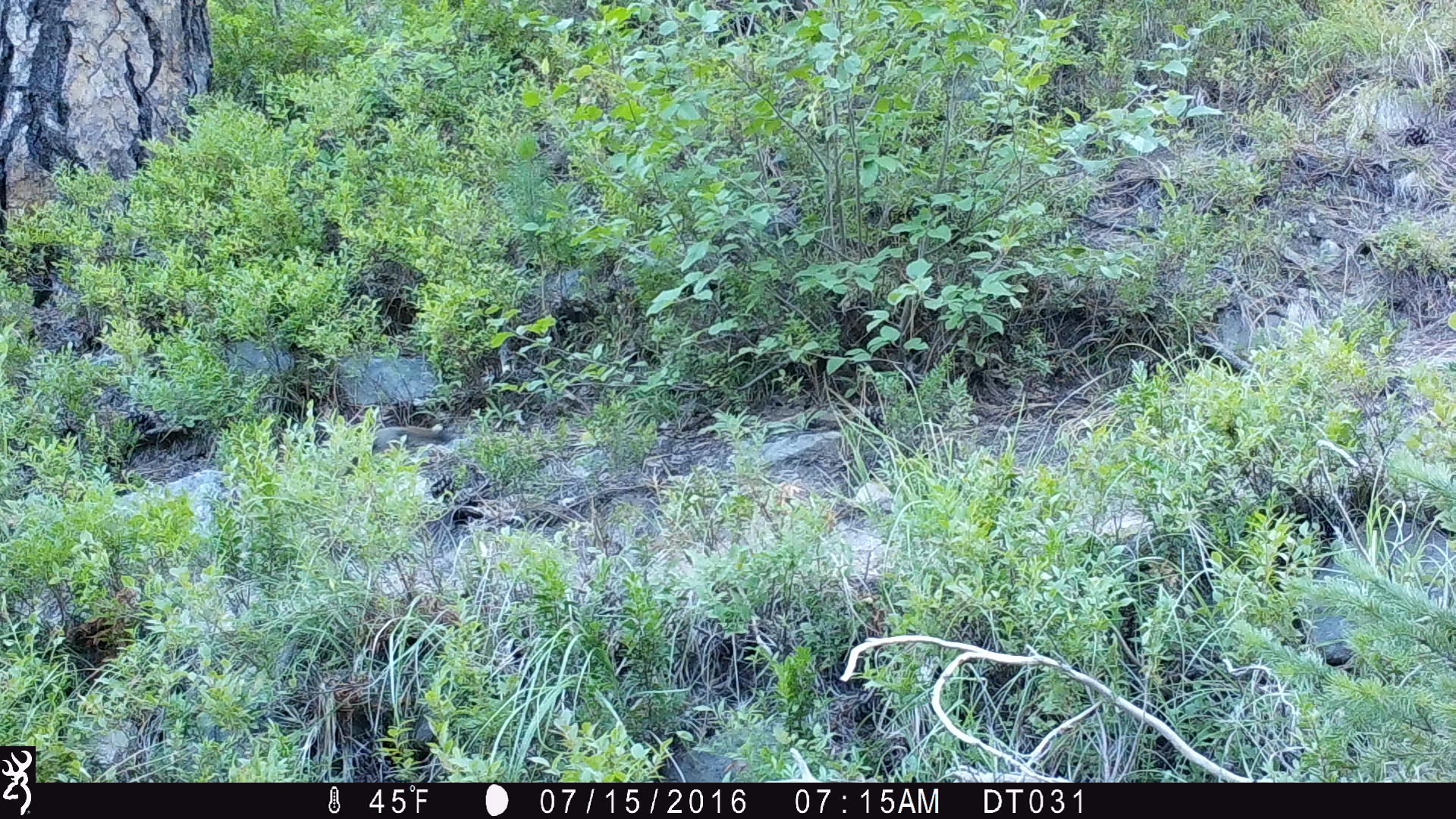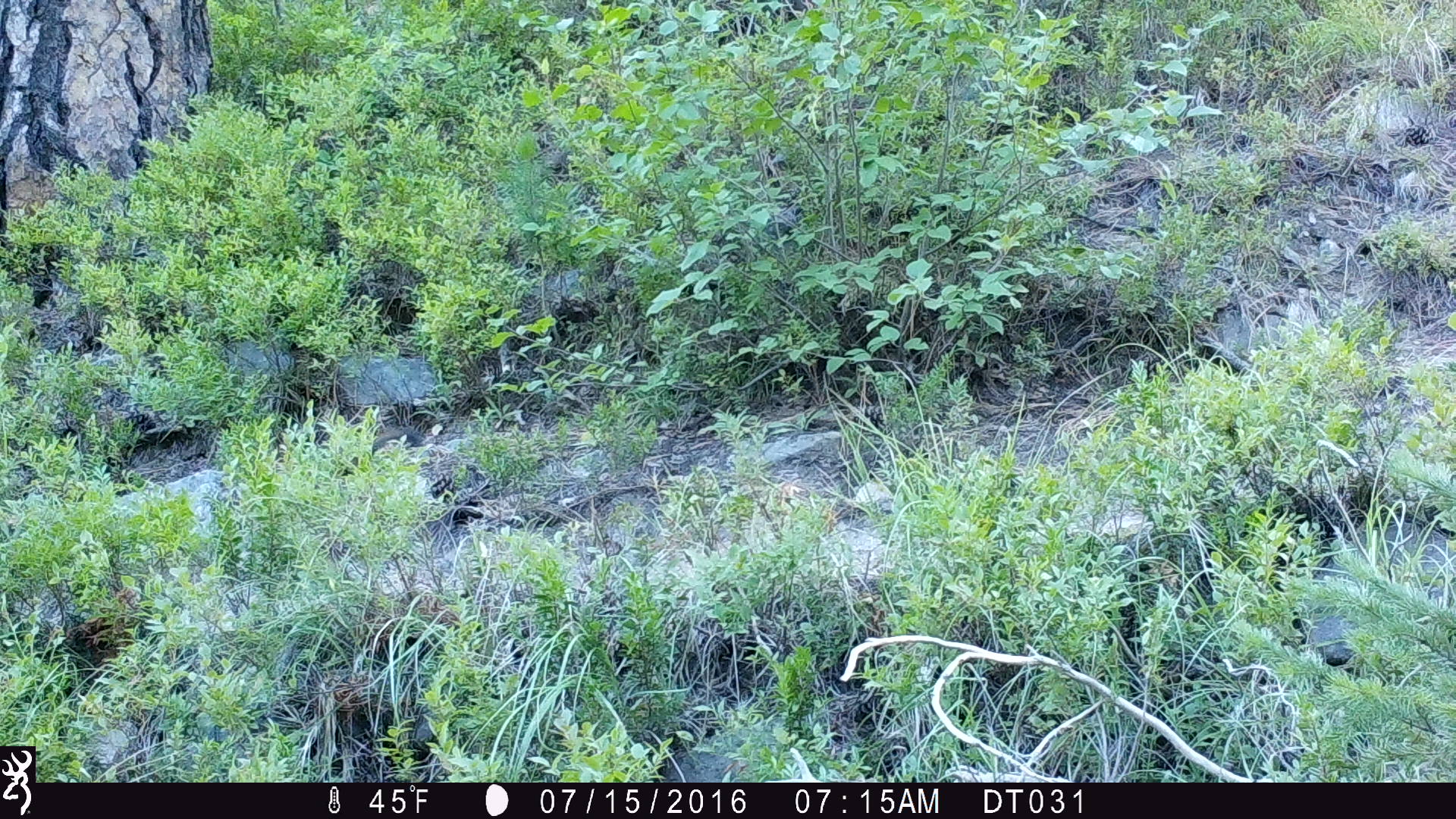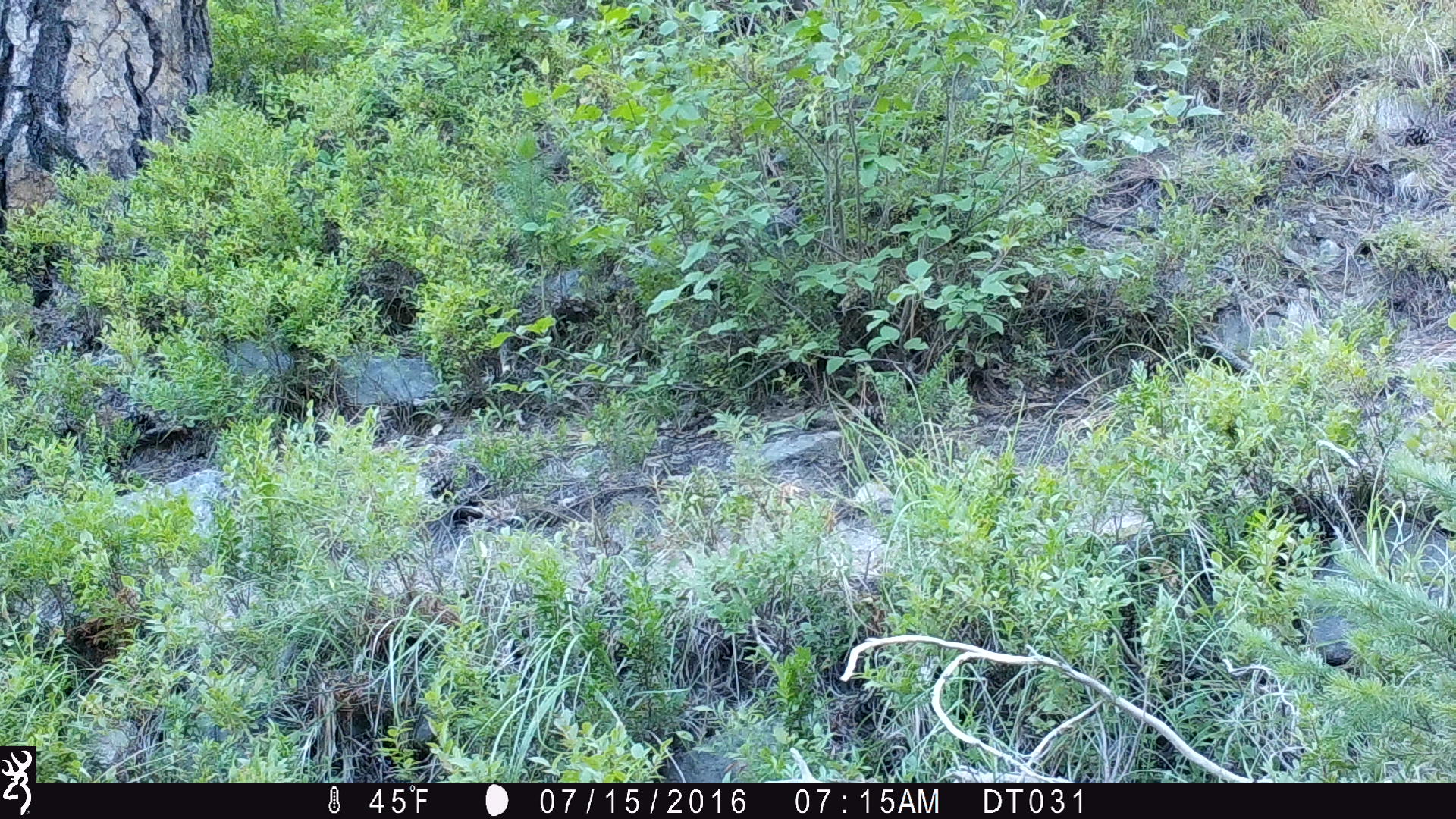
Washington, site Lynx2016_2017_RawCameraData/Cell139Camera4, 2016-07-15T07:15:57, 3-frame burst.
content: unidentified animal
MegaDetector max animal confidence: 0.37